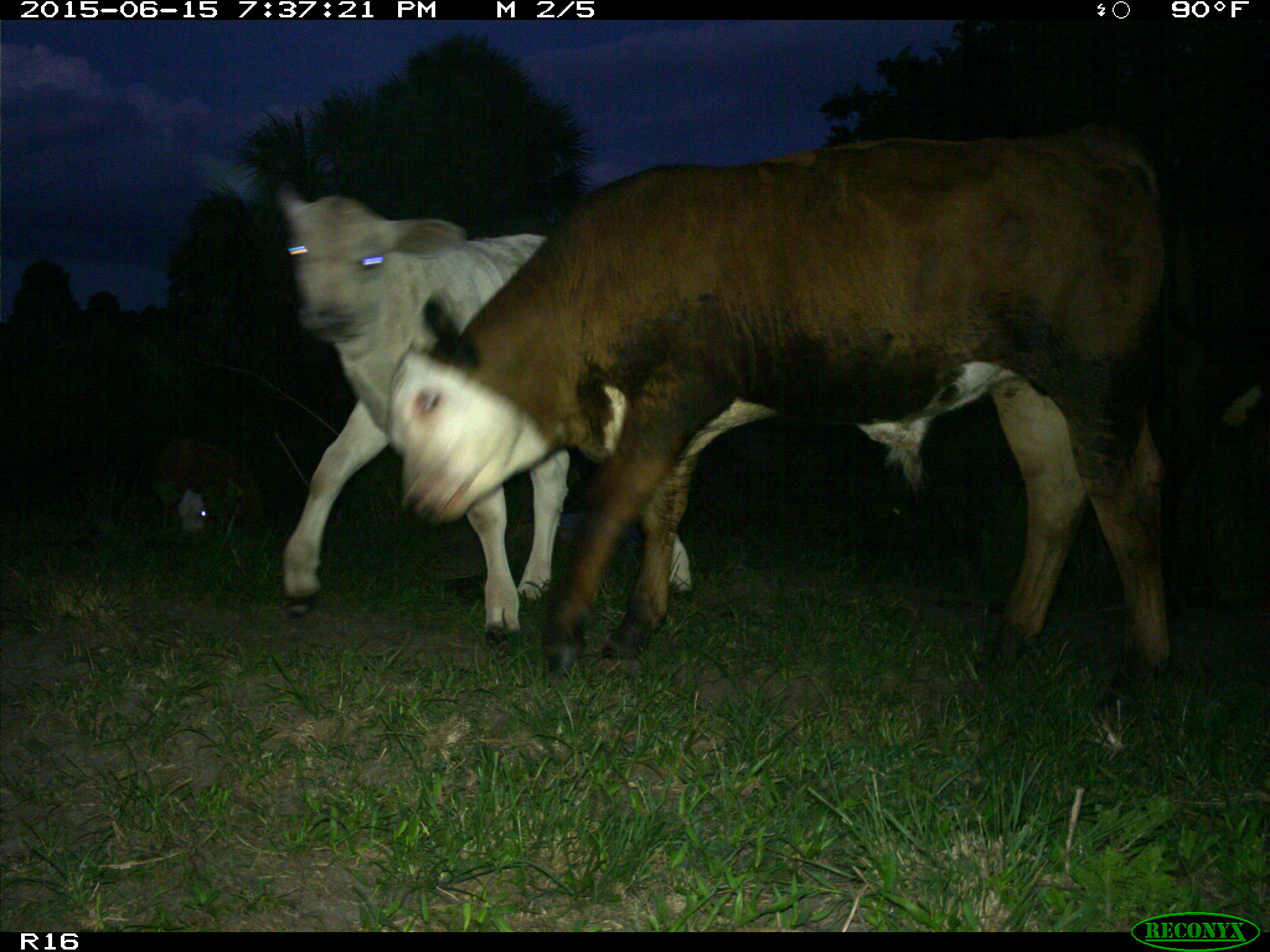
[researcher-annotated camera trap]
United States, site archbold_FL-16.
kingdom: Animalia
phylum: Chordata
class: Mammalia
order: Artiodactyla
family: Bovidae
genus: Bos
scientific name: Bos taurus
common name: domestic cow